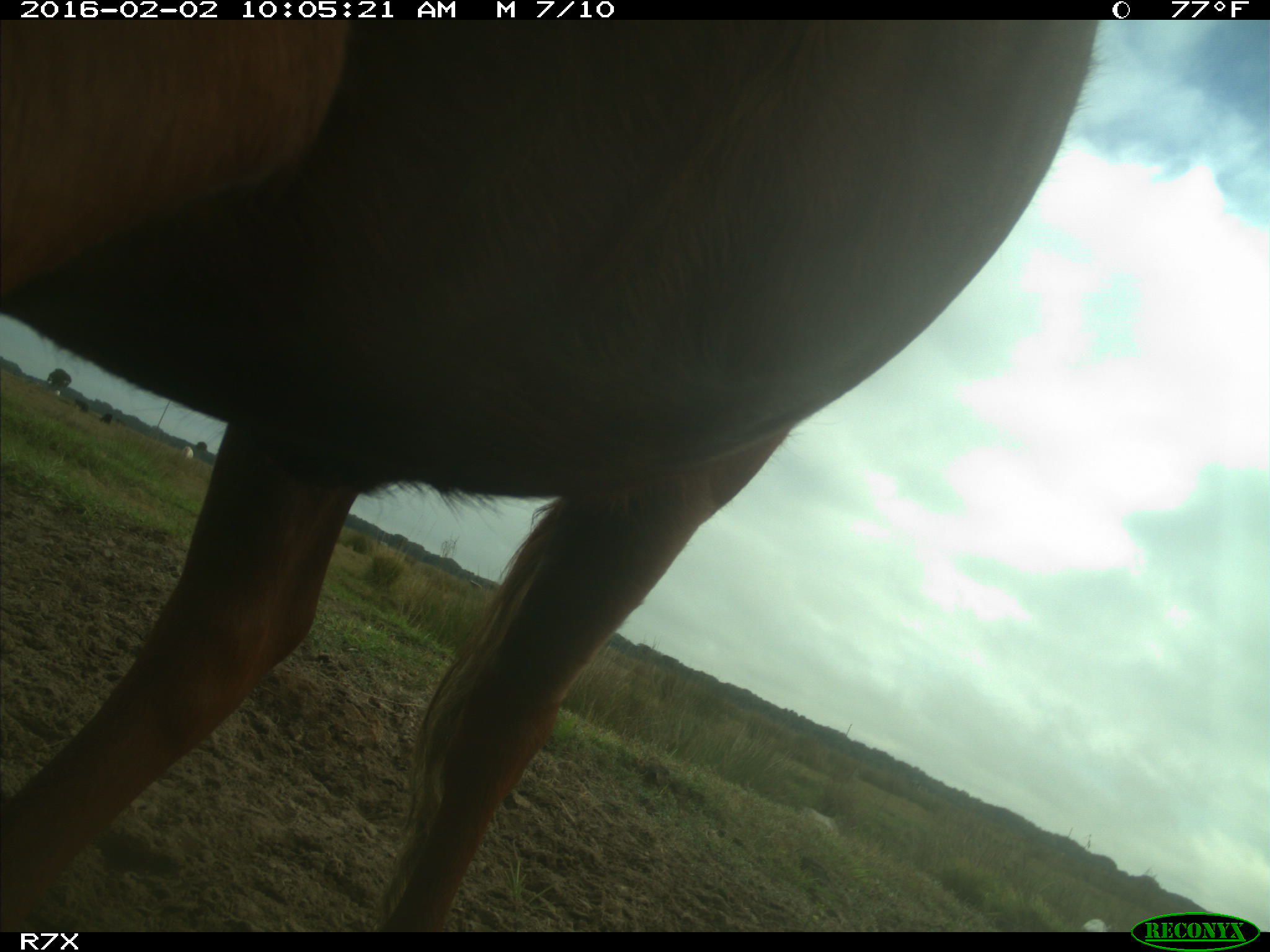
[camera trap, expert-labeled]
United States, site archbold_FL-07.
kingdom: Animalia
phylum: Chordata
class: Mammalia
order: Artiodactyla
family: Bovidae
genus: Bos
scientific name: Bos taurus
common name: domestic cow